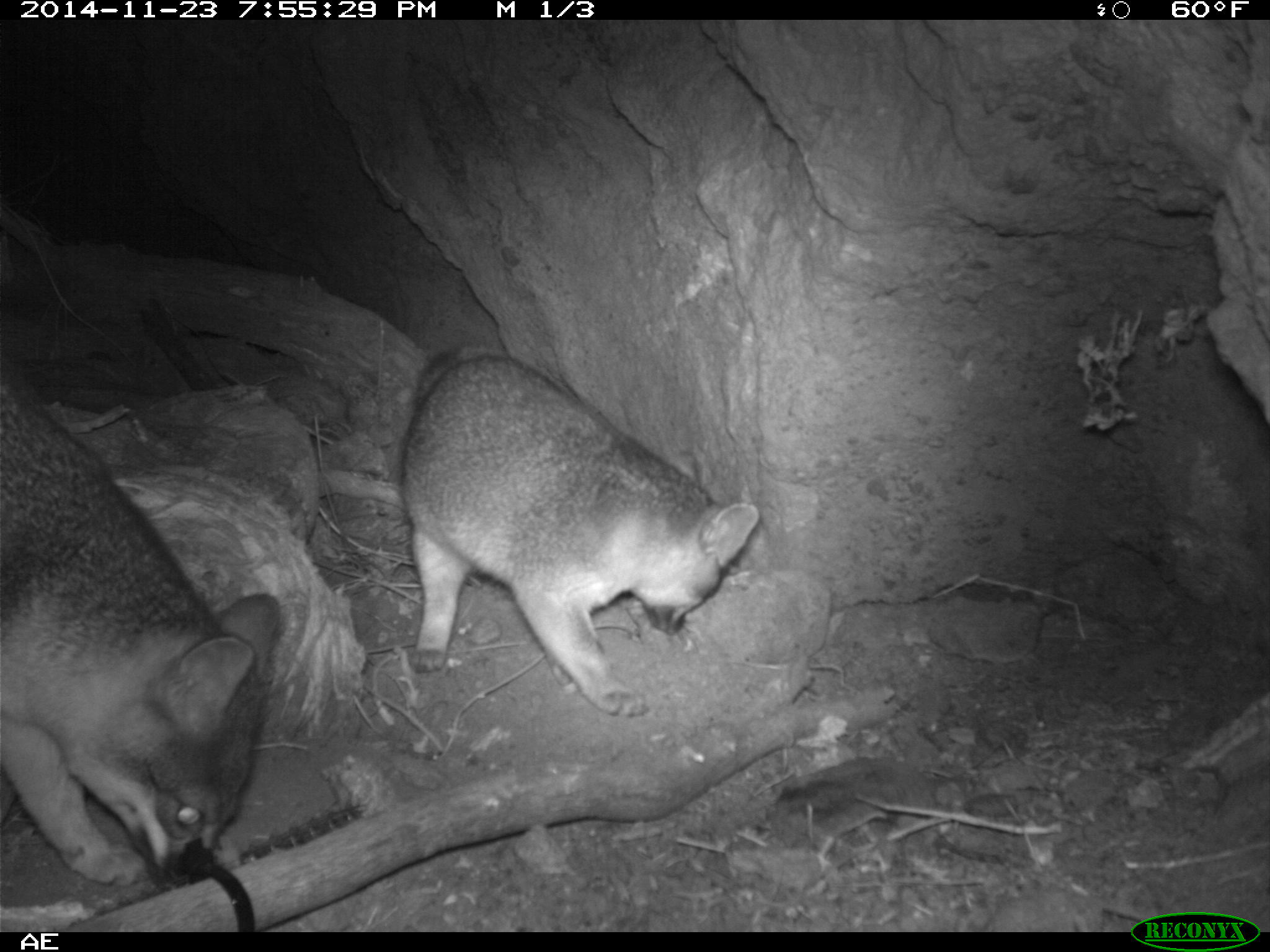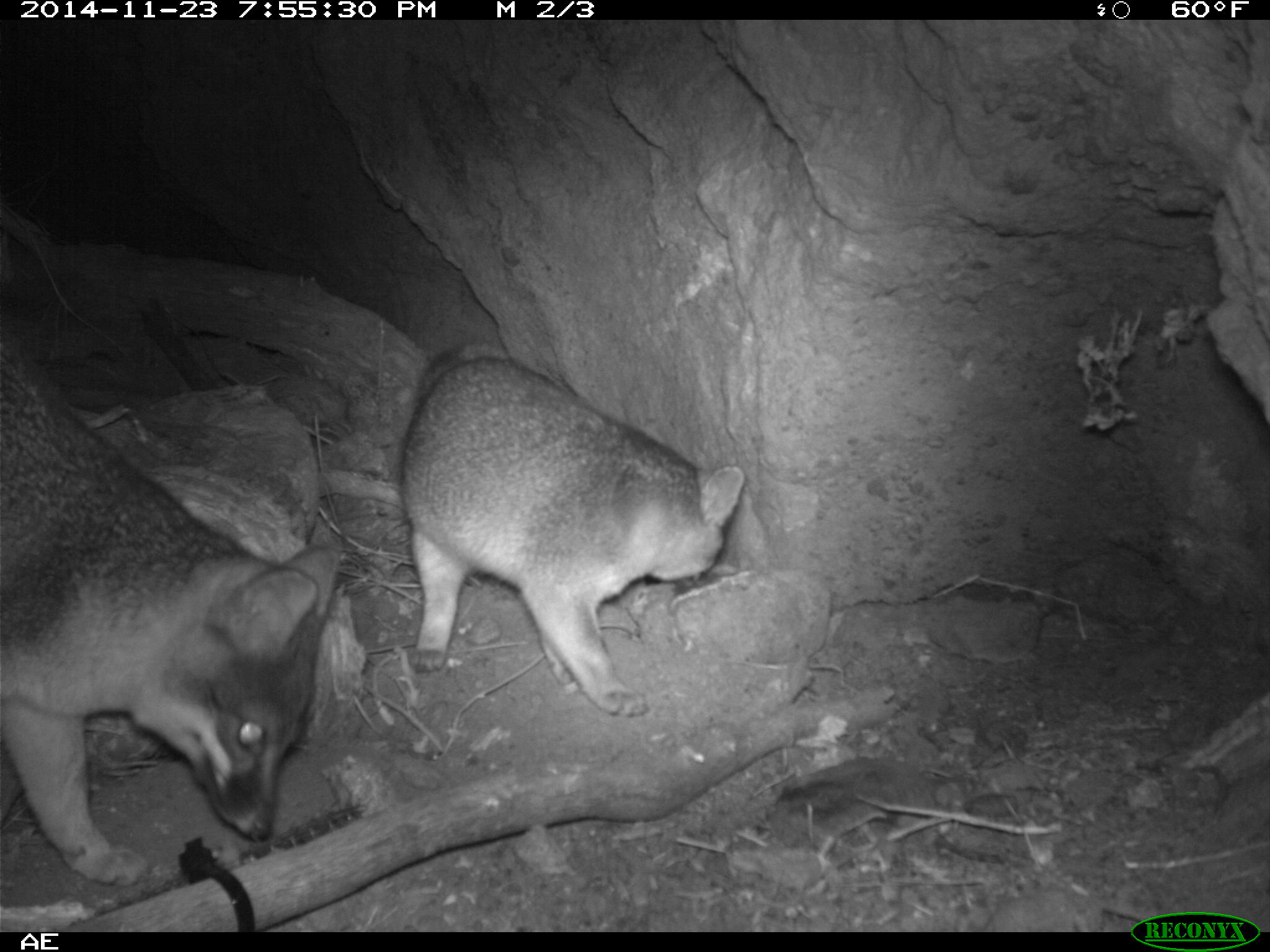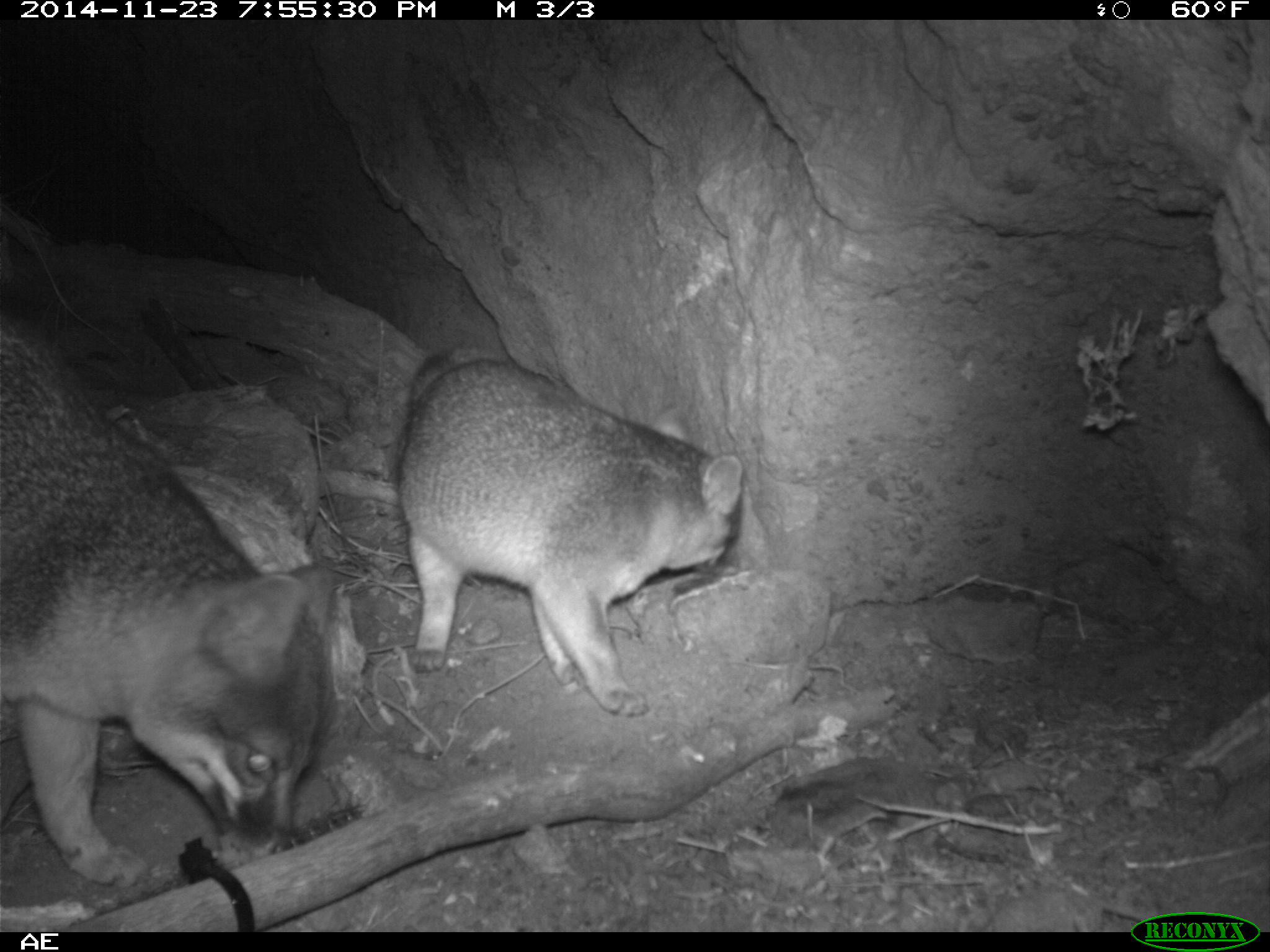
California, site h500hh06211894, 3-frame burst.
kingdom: Animalia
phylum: Chordata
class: Mammalia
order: Carnivora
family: Canidae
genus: Urocyon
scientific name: Urocyon littoralis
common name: island fox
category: fox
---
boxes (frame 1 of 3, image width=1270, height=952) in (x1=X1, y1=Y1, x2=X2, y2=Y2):
fox: (x1=0, y1=376, x2=284, y2=886); (x1=399, y1=343, x2=759, y2=715)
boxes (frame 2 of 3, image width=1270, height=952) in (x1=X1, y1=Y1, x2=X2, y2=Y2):
fox: (x1=0, y1=342, x2=341, y2=886); (x1=397, y1=339, x2=744, y2=720)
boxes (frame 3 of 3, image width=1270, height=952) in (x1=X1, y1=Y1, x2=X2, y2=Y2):
fox: (x1=0, y1=319, x2=338, y2=891); (x1=395, y1=347, x2=751, y2=721)